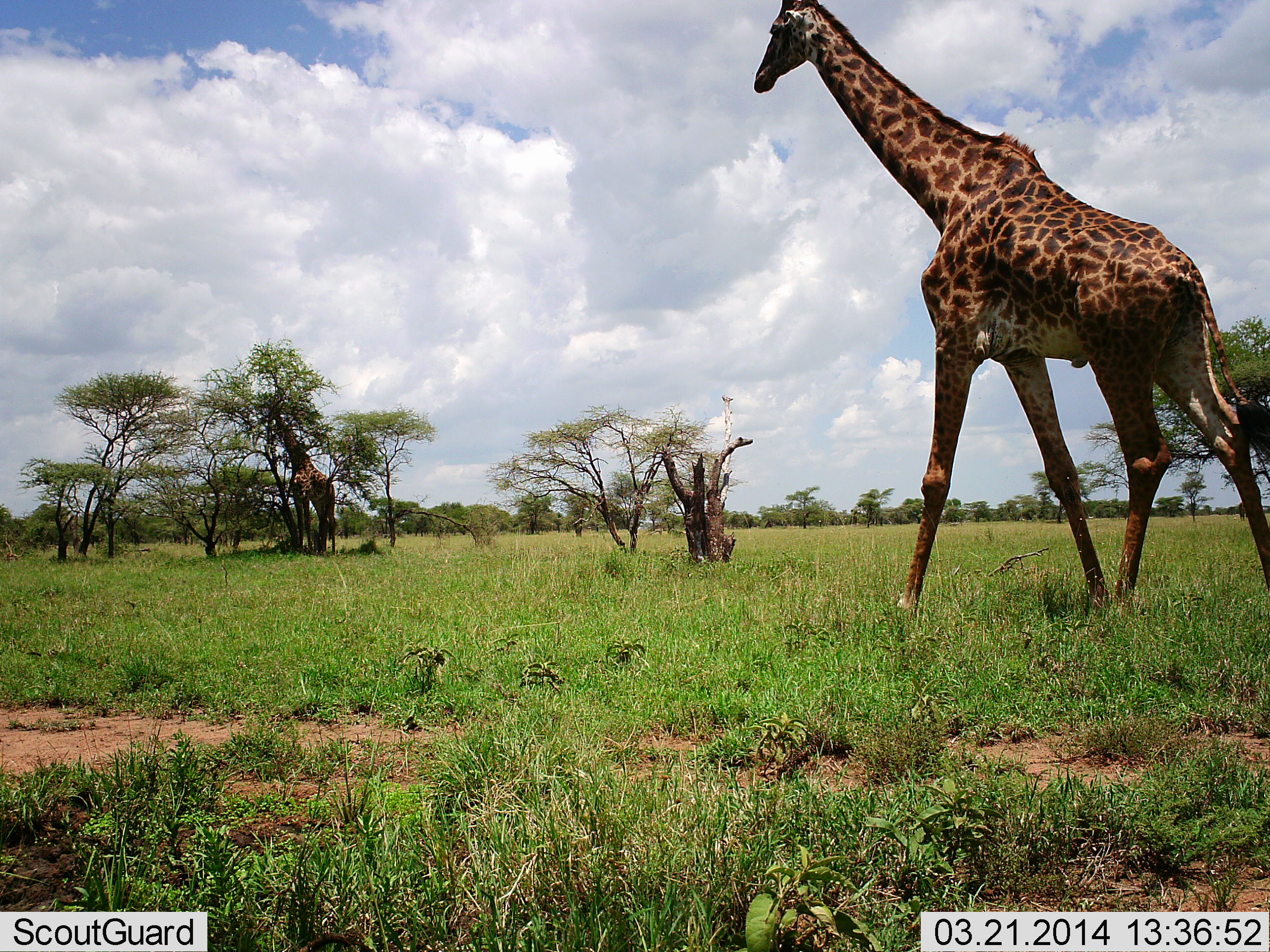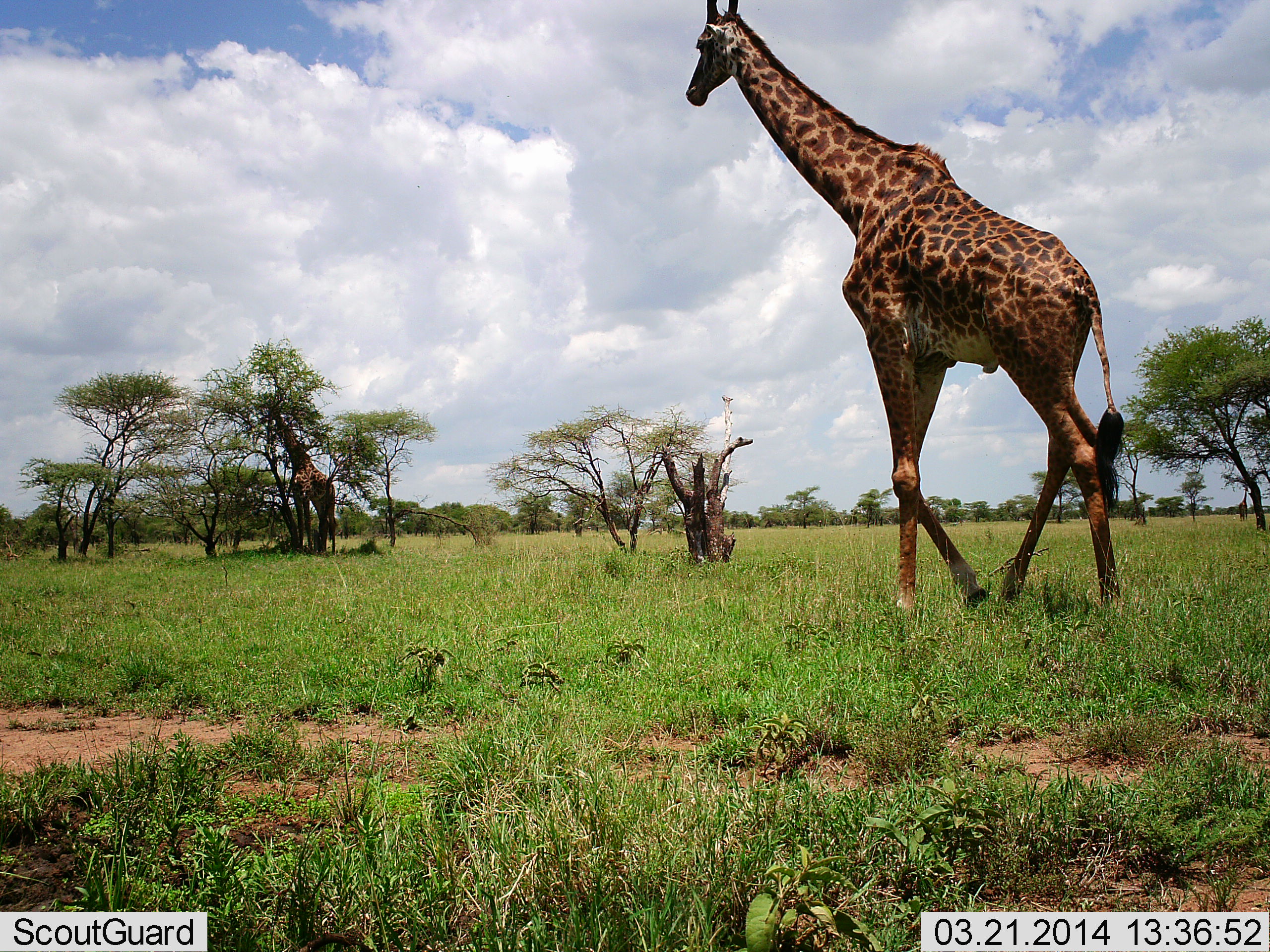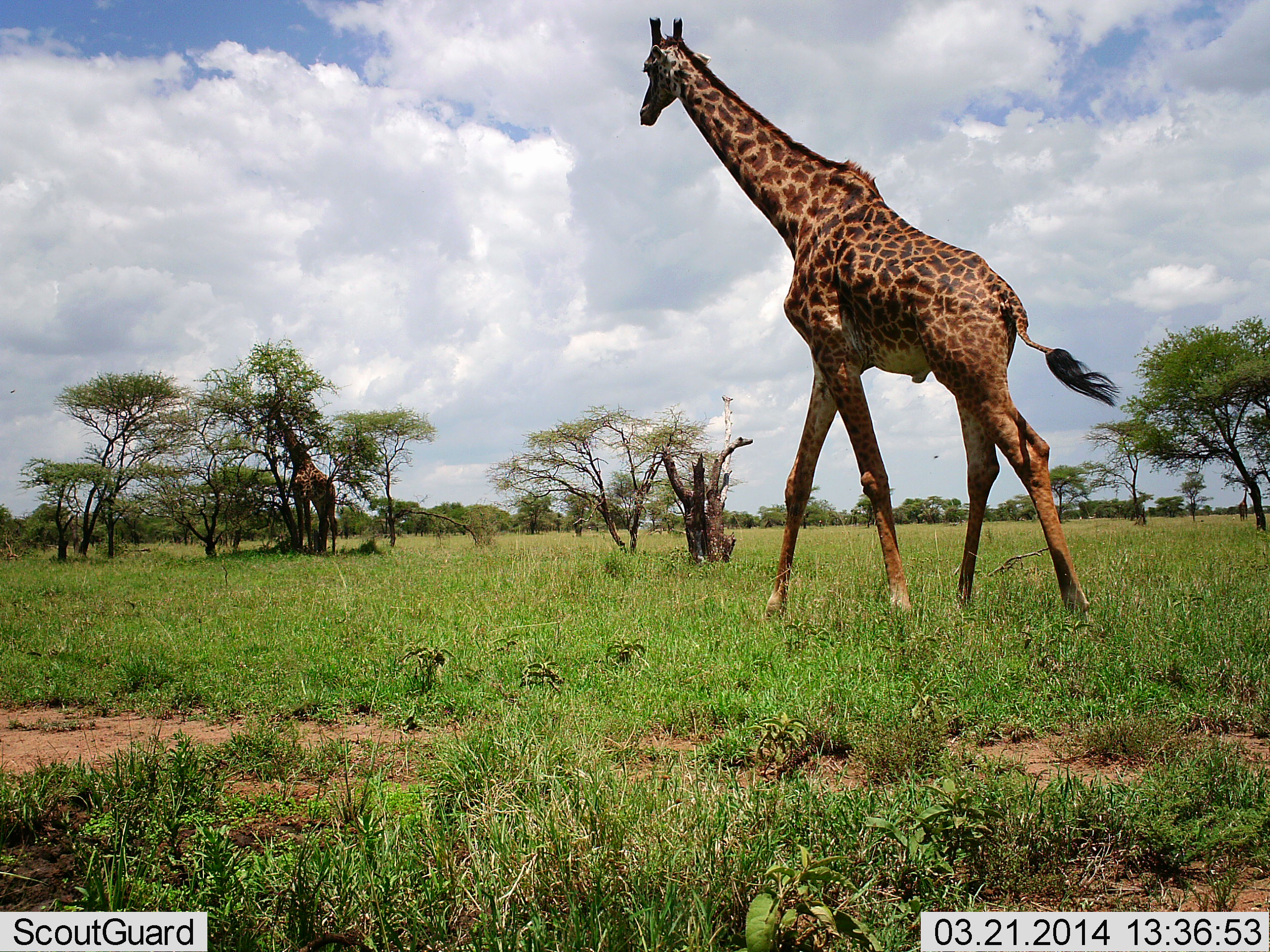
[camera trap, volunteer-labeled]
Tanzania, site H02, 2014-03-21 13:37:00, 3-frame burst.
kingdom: Animalia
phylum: Chordata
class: Mammalia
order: Artiodactyla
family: Giraffidae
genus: Giraffa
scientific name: Giraffa camelopardalis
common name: giraffe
Giraffe (Giraffa camelopardalis), count 2. Behavior (volunteer vote fractions): standing 30%, resting 0%, moving 100%, interacting 0%. Young present (vote fraction): 0%. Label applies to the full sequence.